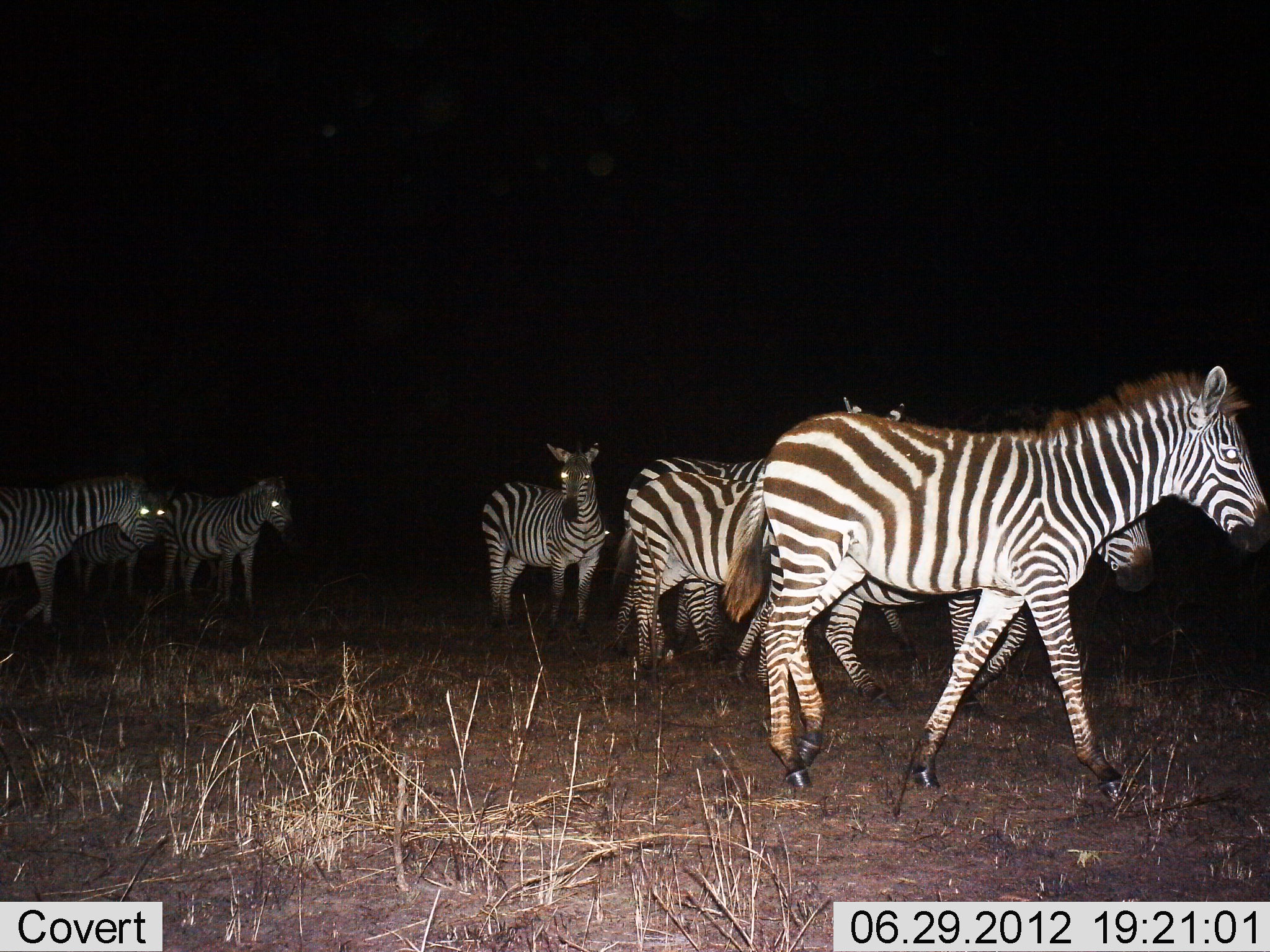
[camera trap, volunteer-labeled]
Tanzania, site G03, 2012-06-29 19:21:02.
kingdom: Animalia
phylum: Chordata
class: Mammalia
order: Perissodactyla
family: Equidae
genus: Equus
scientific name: Equus quagga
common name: plains zebra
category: zebra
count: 9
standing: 80%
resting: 0%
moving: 60%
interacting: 0%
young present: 10%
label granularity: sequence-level